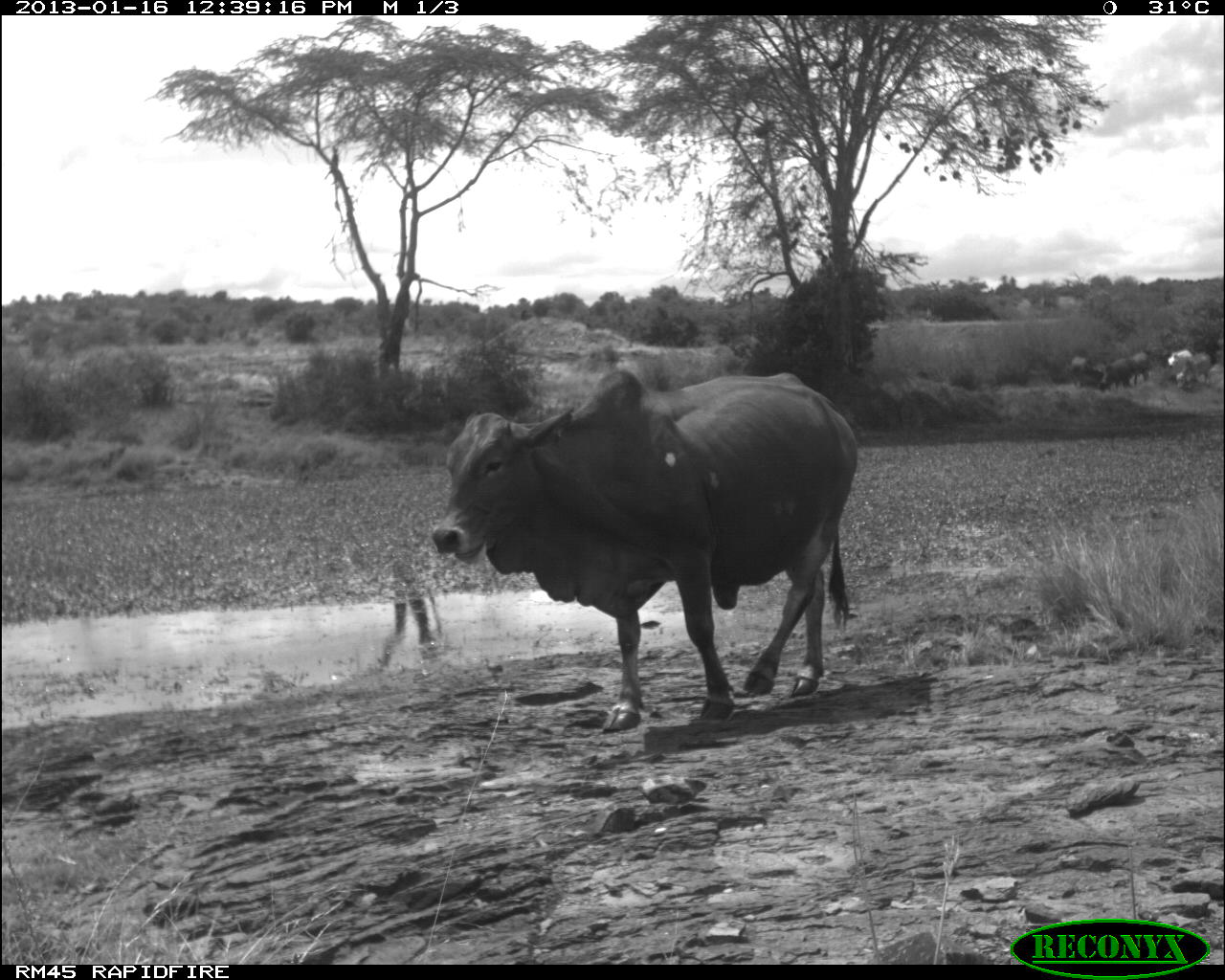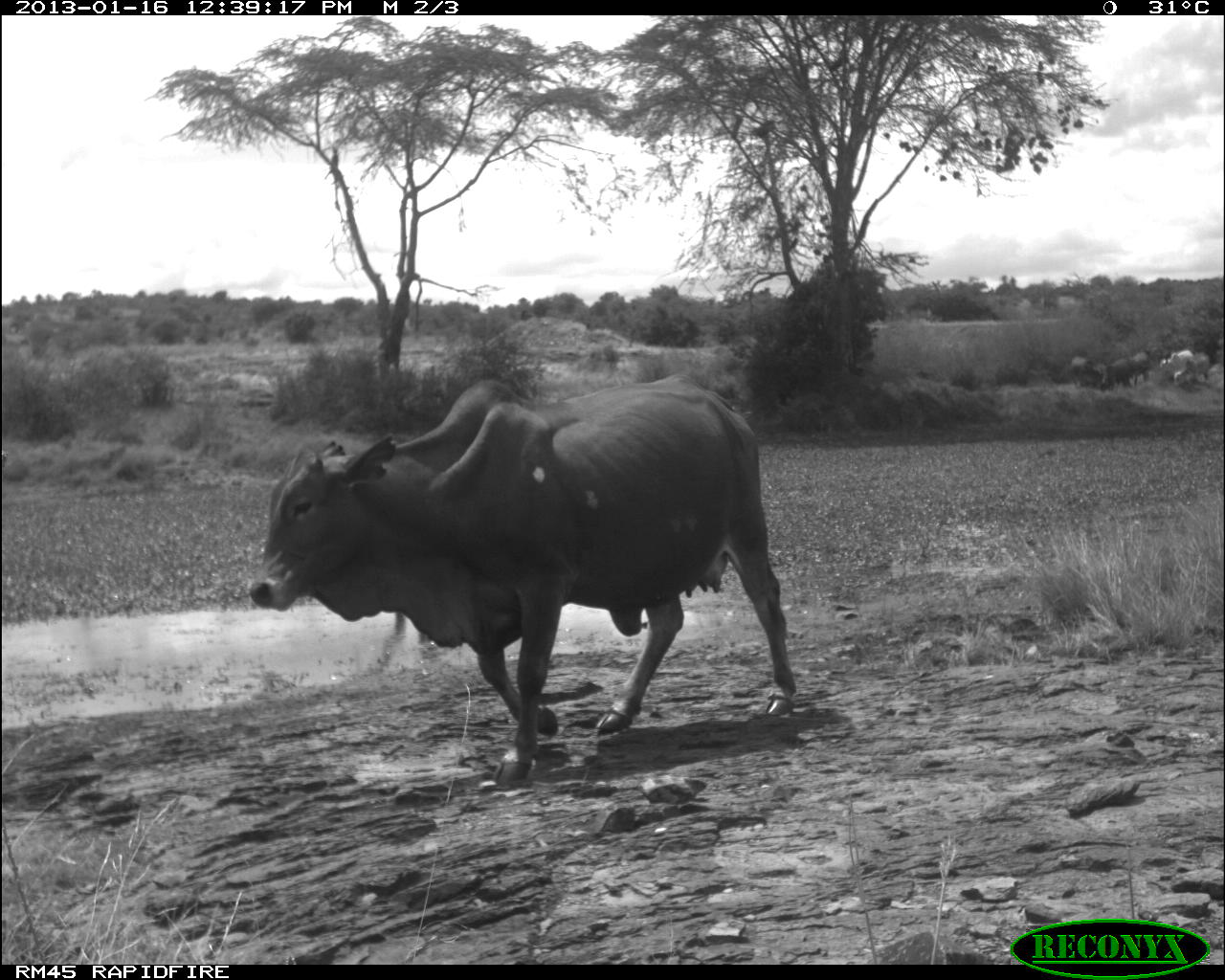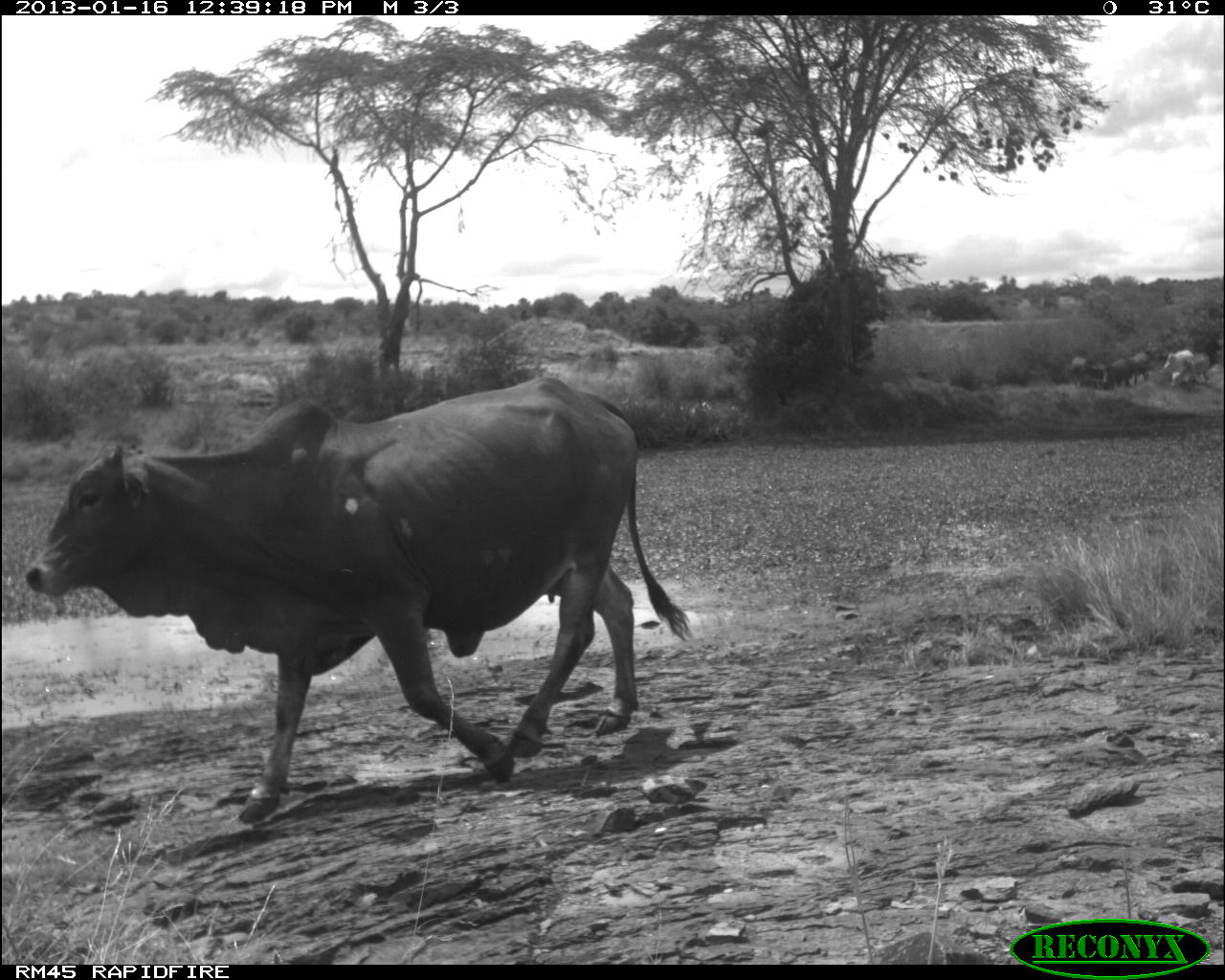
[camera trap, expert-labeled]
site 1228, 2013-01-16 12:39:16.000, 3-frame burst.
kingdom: Animalia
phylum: Chordata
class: Mammalia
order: Artiodactyla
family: Bovidae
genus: Bos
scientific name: Bos taurus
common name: domestic cattle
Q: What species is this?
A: Bos taurus (domestic cattle).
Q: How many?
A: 7.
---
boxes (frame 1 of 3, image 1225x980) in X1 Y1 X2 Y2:
bos taurus: 426 367 861 734; 1174 352 1213 388; 1068 353 1105 390; 1099 357 1137 393; 1128 350 1151 387; 1167 348 1195 367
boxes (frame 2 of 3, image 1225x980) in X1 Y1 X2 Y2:
bos taurus: 244 376 798 791; 1174 350 1212 389; 1099 355 1135 395; 1068 354 1104 390; 1125 350 1152 388; 1158 349 1193 369